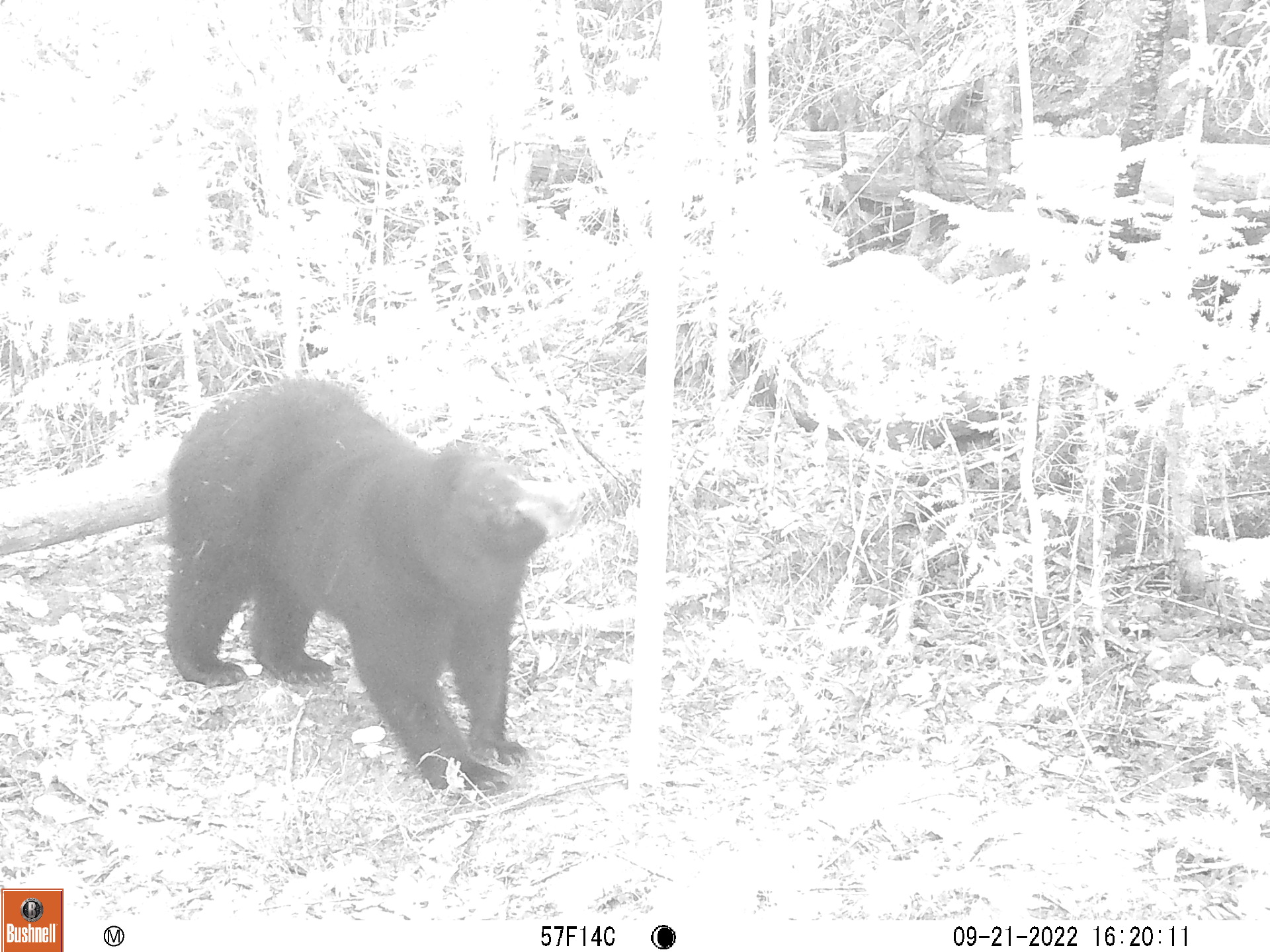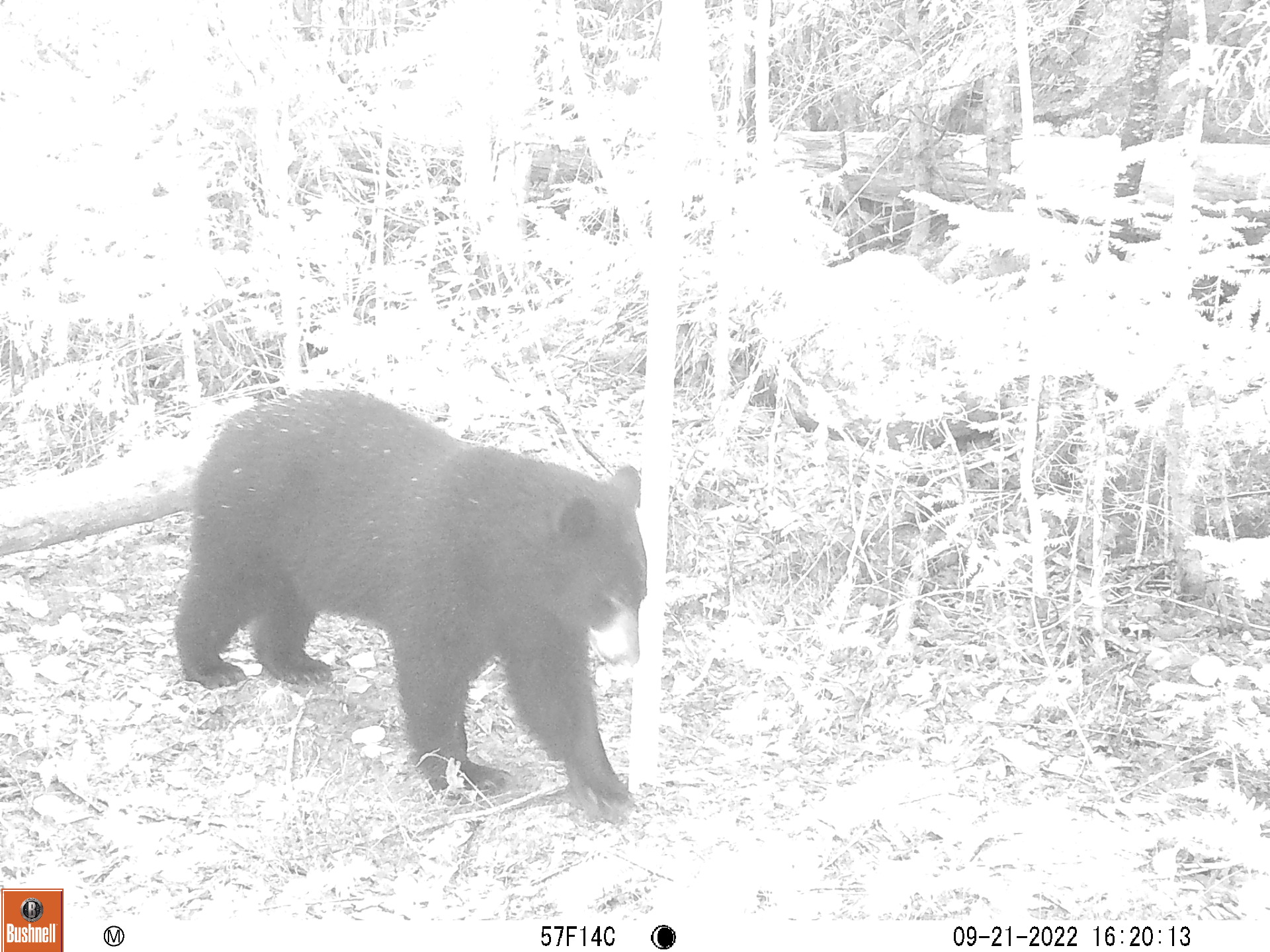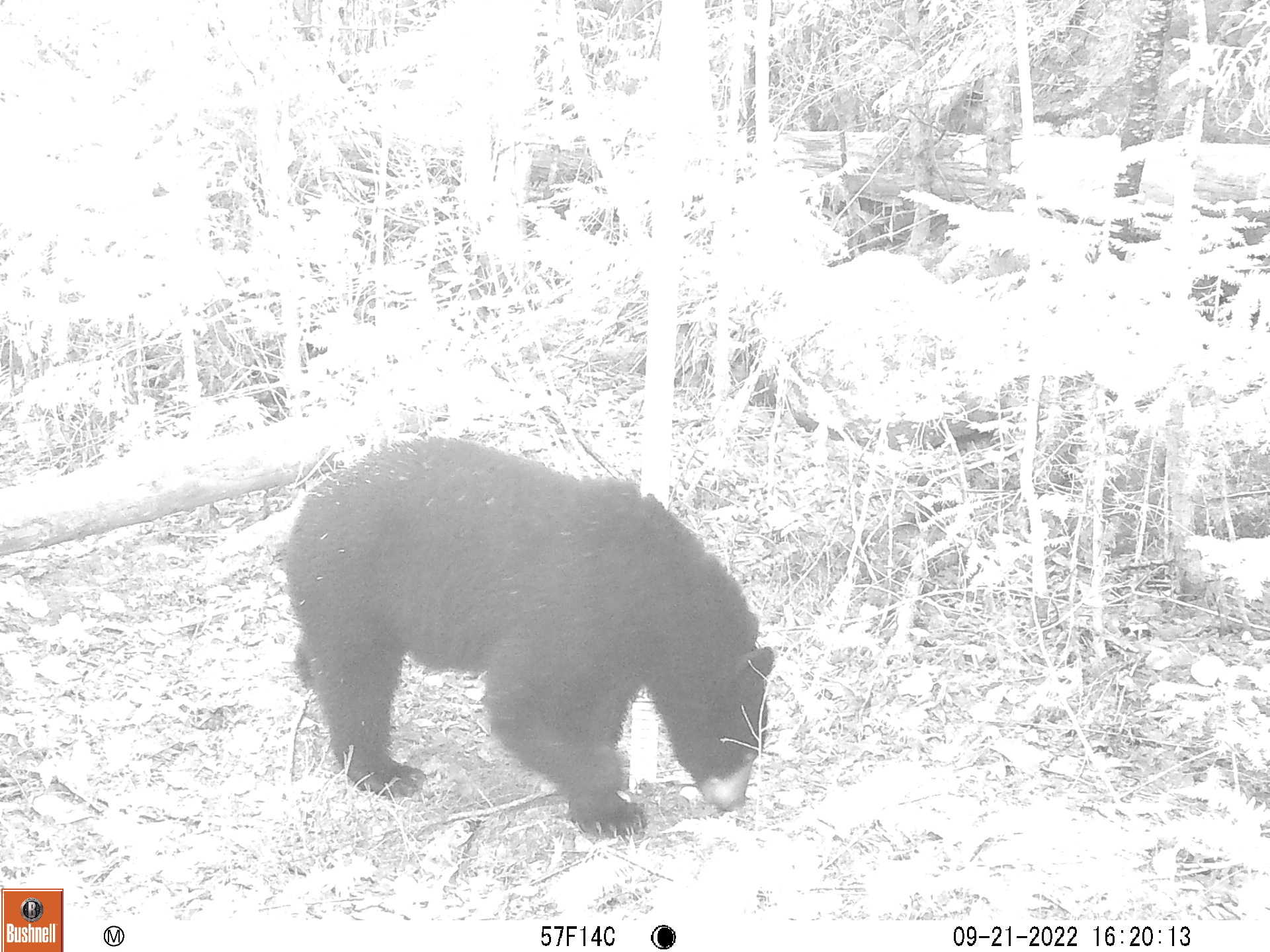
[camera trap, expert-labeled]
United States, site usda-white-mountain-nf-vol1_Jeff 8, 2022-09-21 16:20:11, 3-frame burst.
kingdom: Animalia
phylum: Chordata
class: Mammalia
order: Carnivora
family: Ursidae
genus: Ursus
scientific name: Ursus americanus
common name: black bear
Black bear (Ursus americanus).